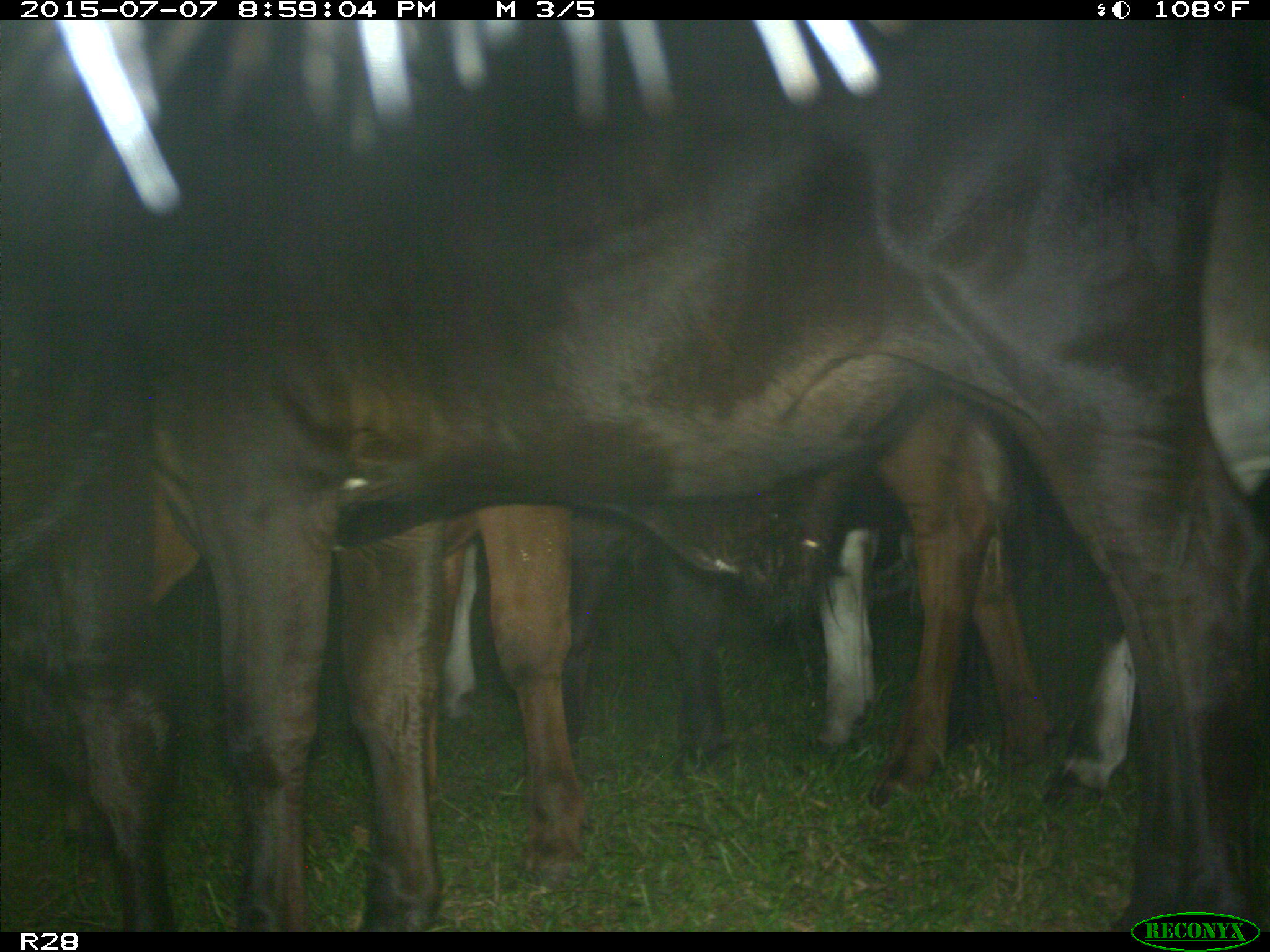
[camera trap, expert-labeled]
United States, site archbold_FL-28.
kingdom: Animalia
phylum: Chordata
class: Mammalia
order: Artiodactyla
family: Bovidae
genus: Bos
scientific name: Bos taurus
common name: domestic cow